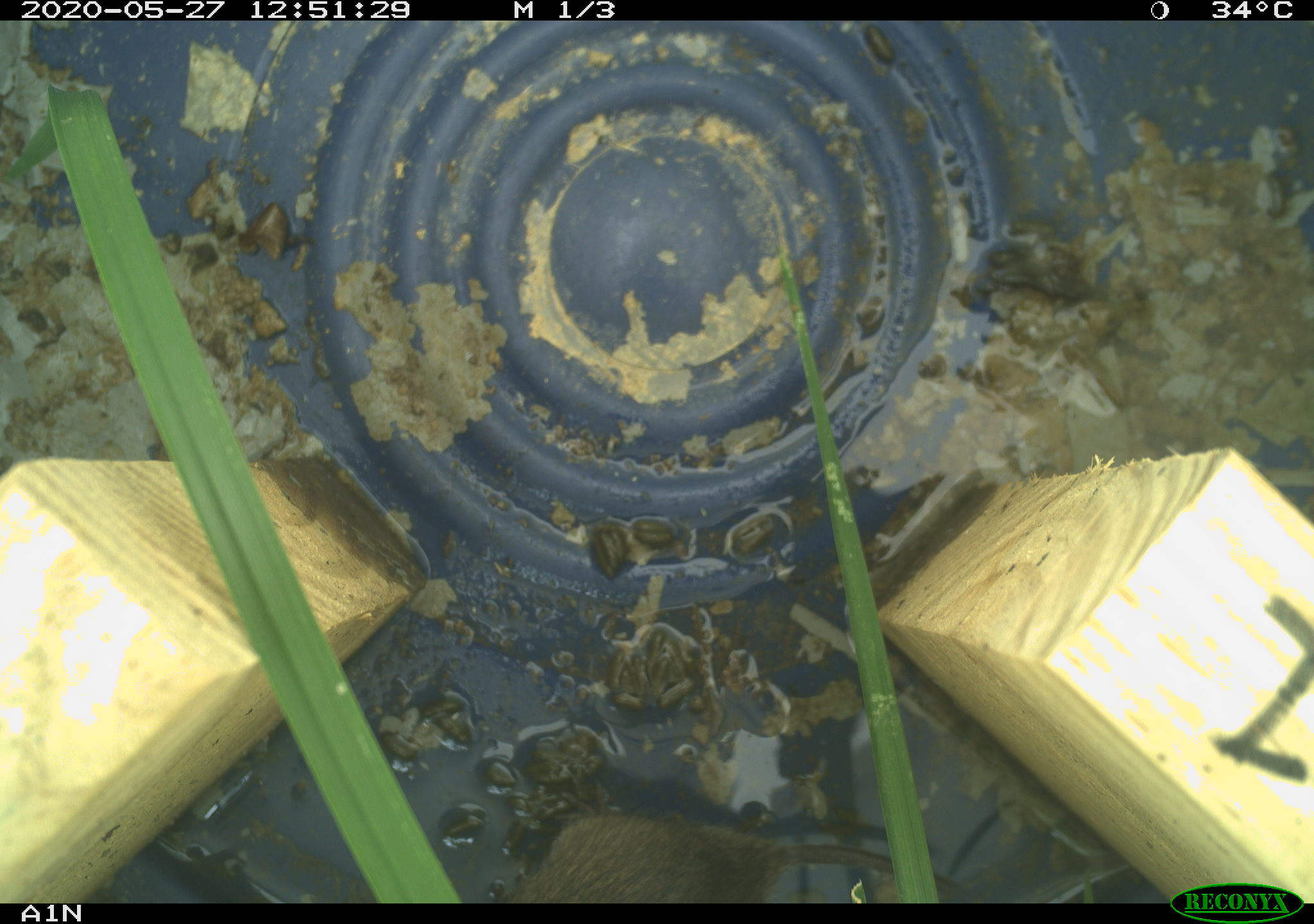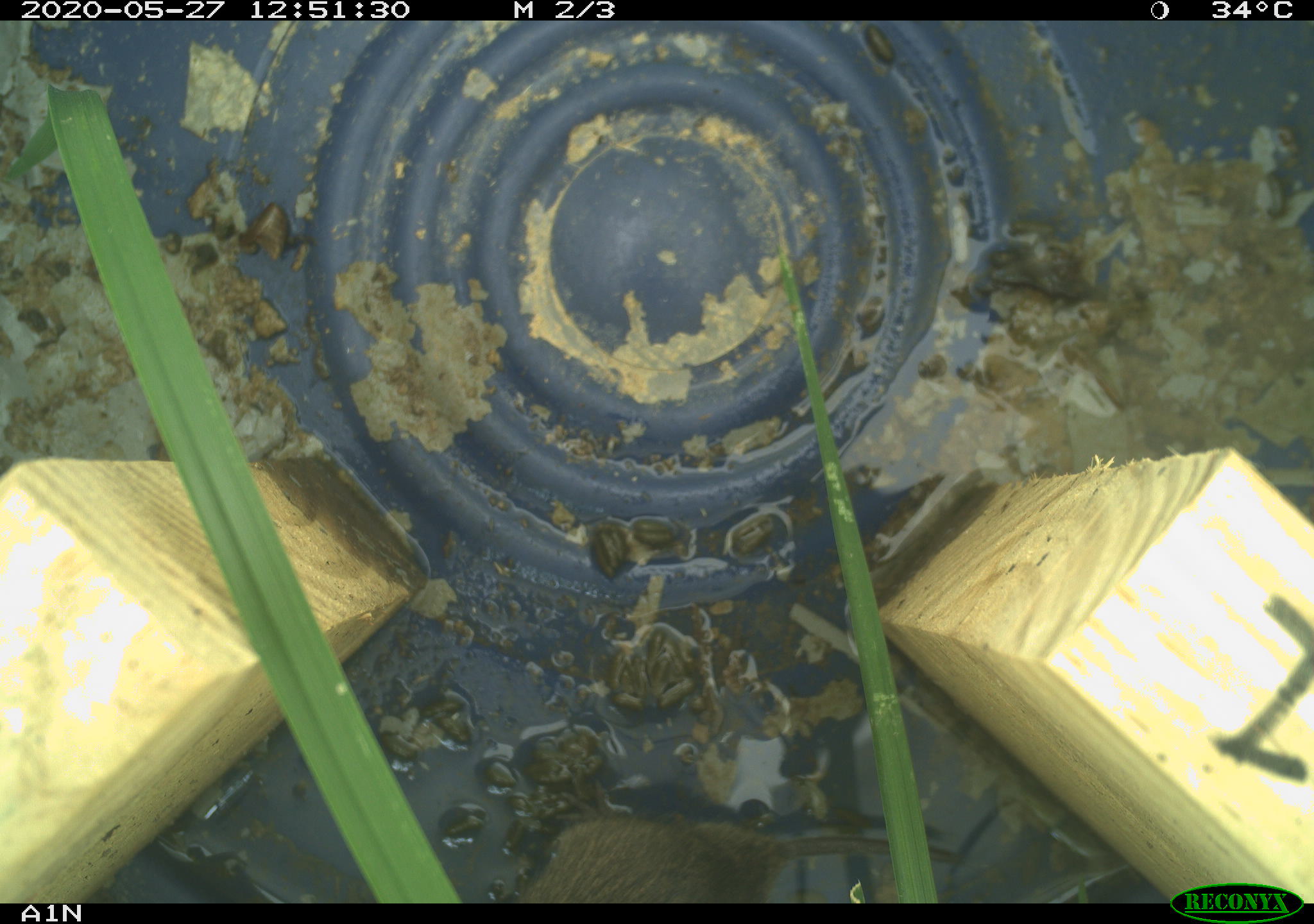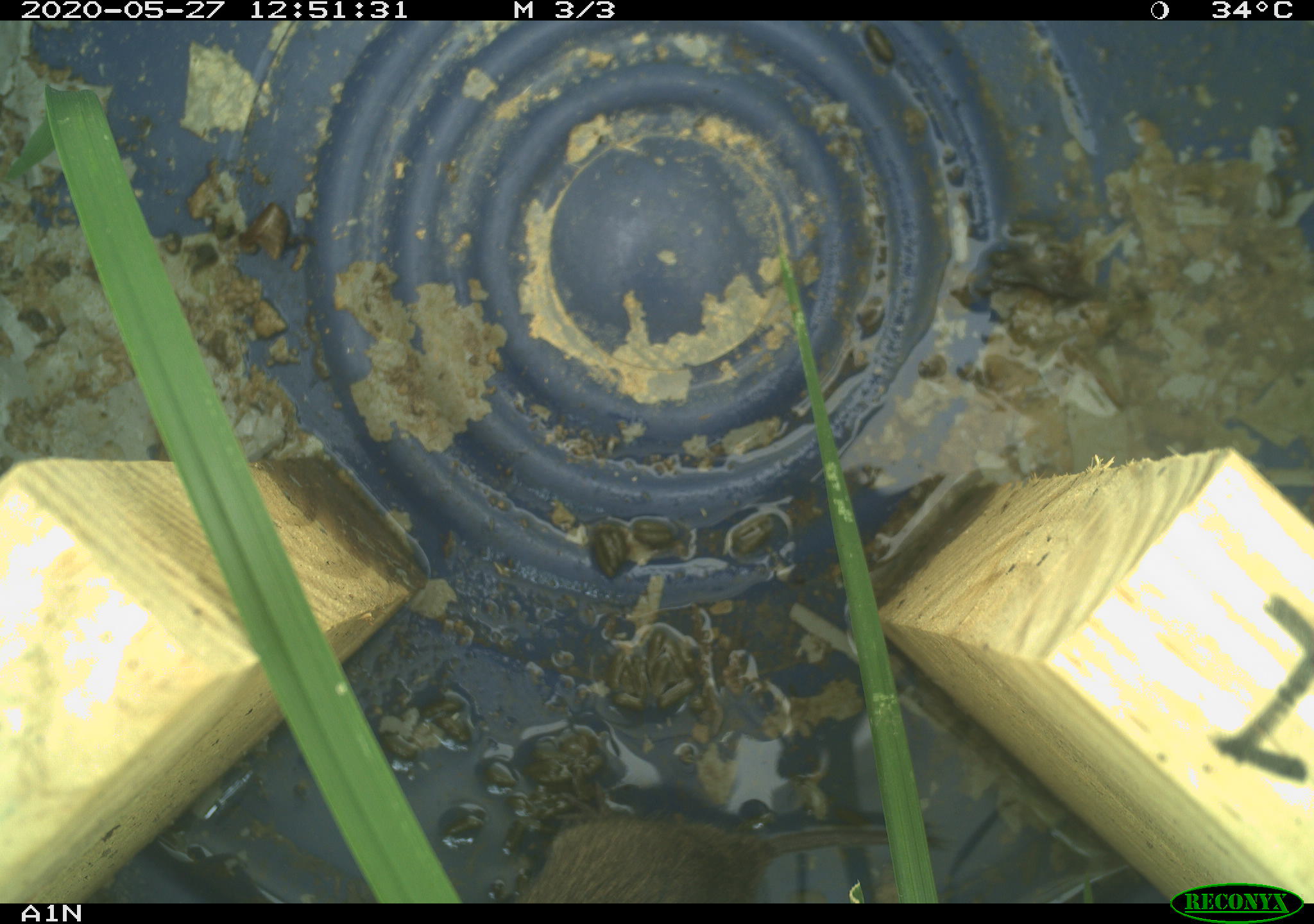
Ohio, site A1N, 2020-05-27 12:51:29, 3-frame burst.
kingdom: Animalia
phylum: Chordata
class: Mammalia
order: Rodentia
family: Cricetidae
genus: Microtus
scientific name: Microtus pennsylvanicus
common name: meadow vole